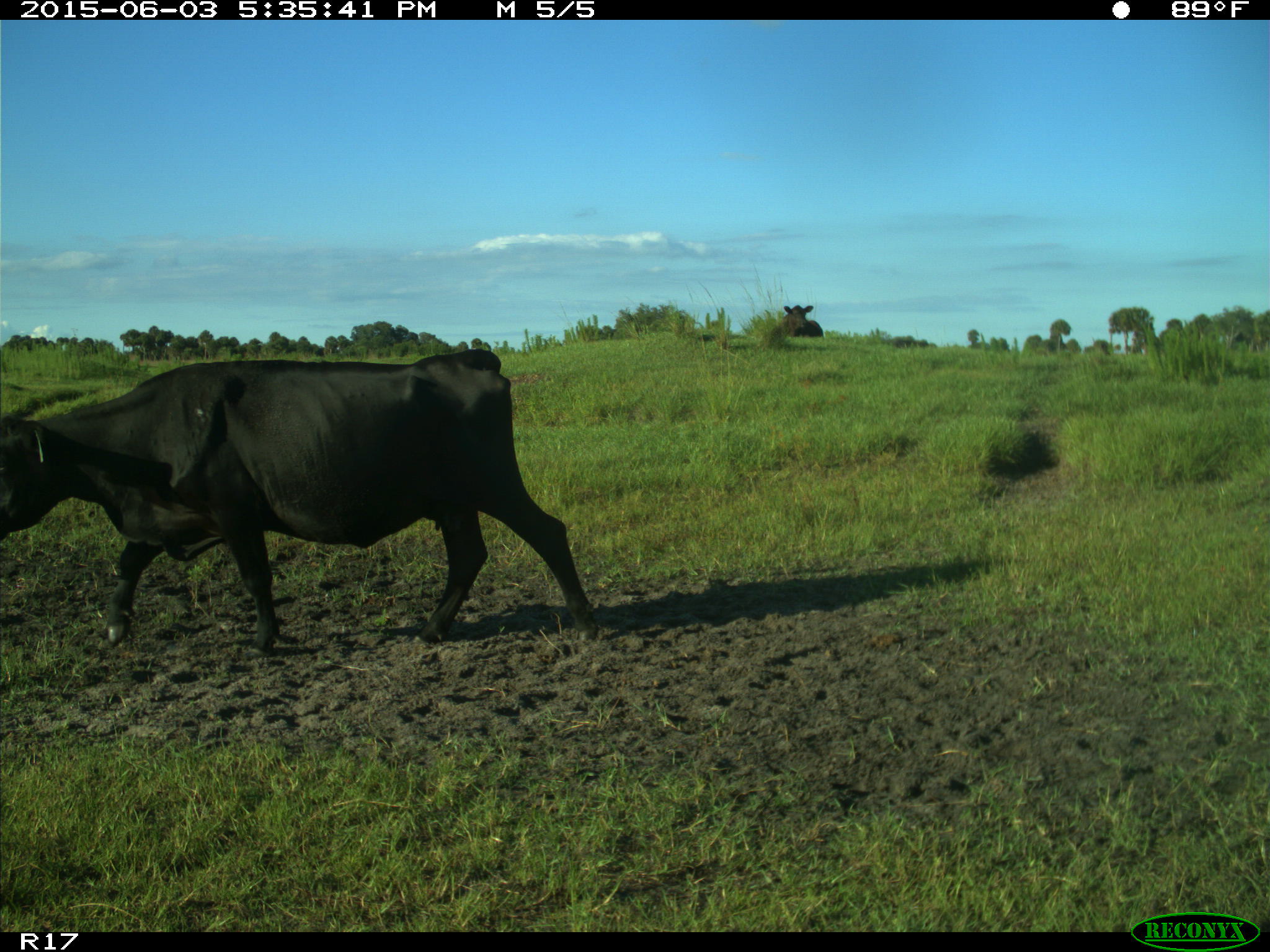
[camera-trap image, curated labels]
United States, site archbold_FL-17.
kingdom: Animalia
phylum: Chordata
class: Mammalia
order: Artiodactyla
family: Bovidae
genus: Bos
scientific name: Bos taurus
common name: domestic cow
Bos taurus (domestic cow).